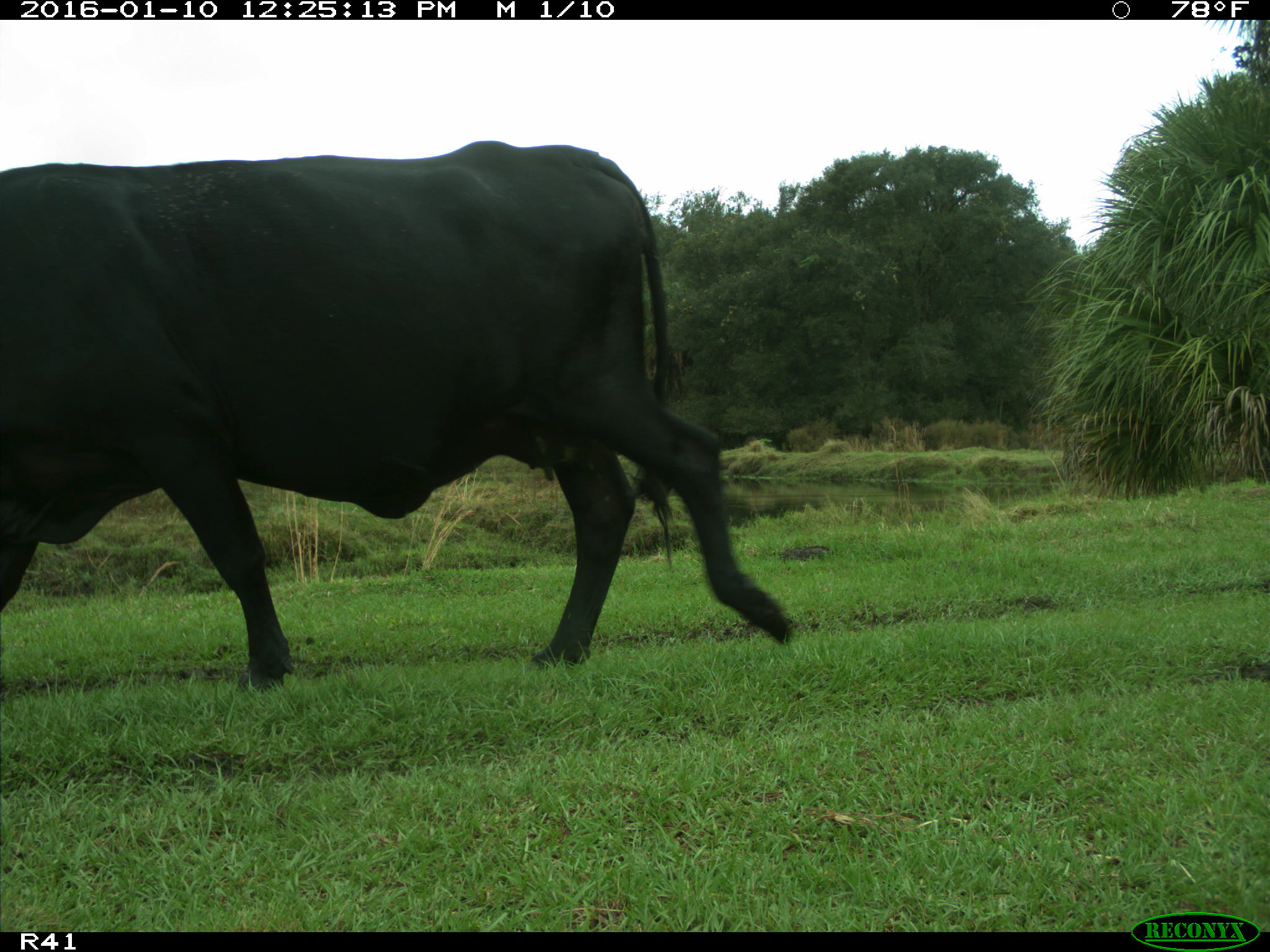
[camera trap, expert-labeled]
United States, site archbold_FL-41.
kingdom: Animalia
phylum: Chordata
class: Mammalia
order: Artiodactyla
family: Bovidae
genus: Bos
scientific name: Bos taurus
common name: domestic cow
Bos taurus (domestic cow).